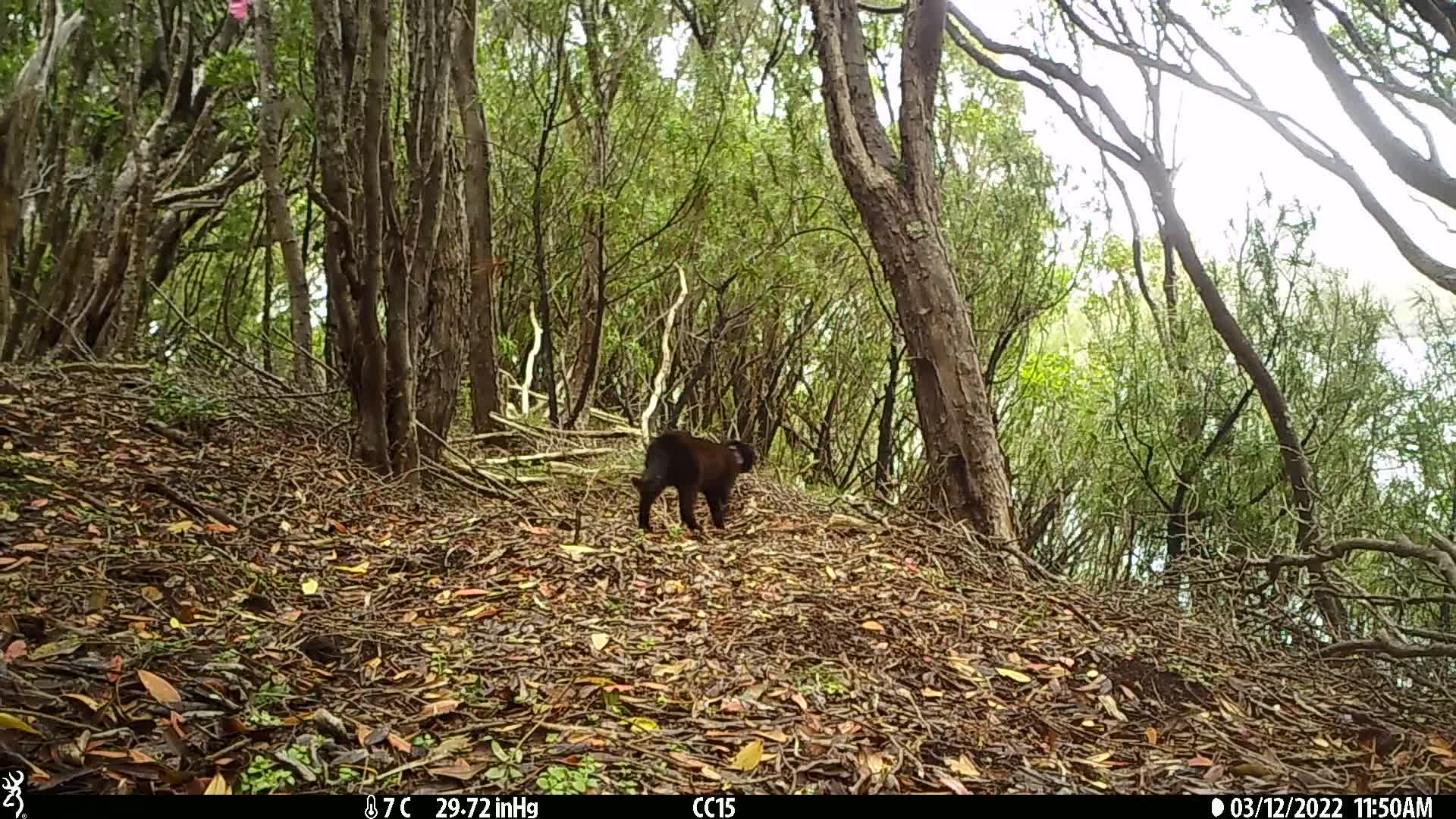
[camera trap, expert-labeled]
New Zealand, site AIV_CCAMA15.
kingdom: Animalia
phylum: Chordata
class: Mammalia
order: Carnivora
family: Felidae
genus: Felis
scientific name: Felis catus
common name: domestic cat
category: cat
Cat (domestic cat) (Felis catus).